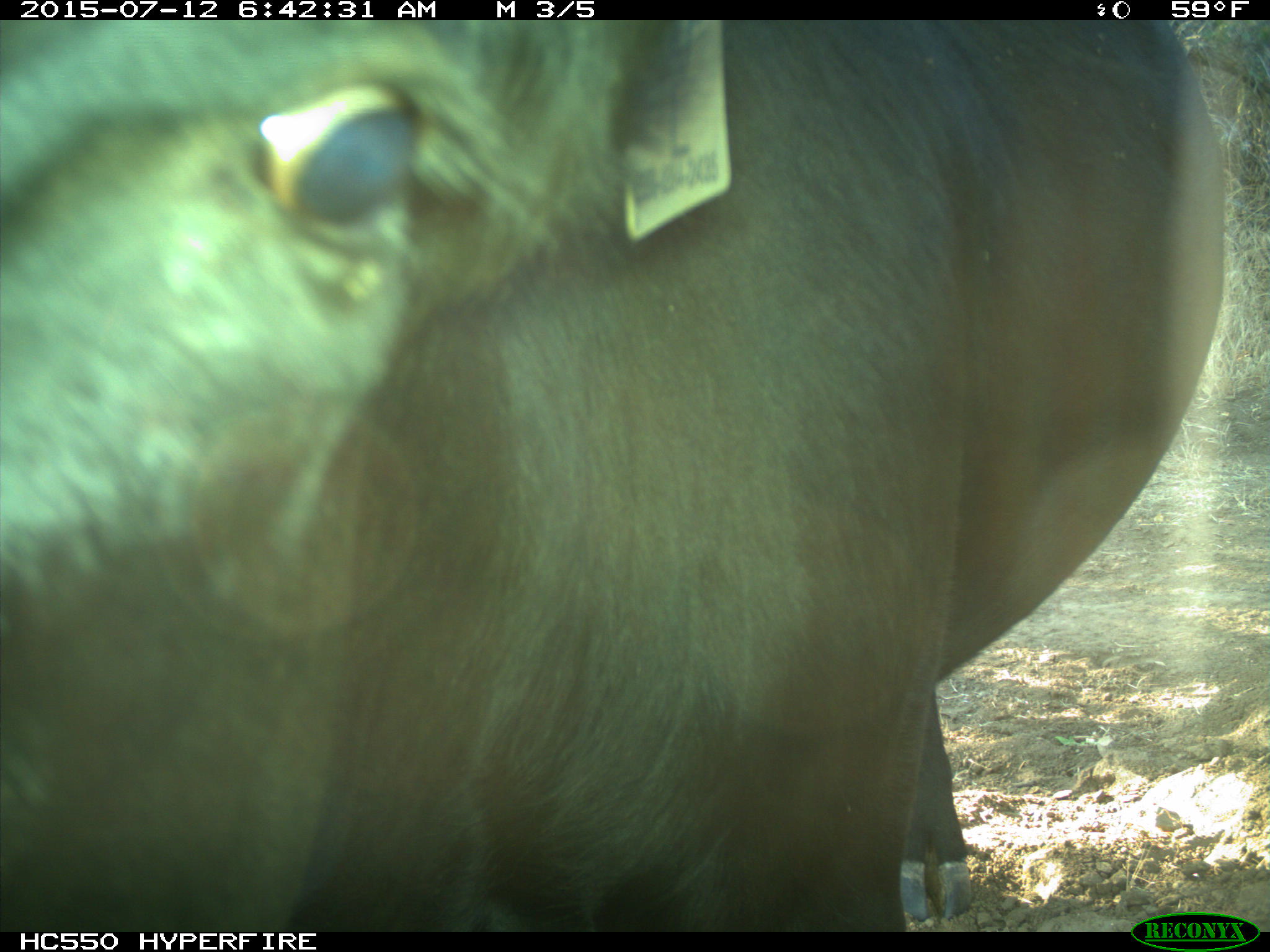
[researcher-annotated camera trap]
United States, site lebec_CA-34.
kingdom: Animalia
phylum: Chordata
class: Mammalia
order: Artiodactyla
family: Bovidae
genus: Bos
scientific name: Bos taurus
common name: domestic cow